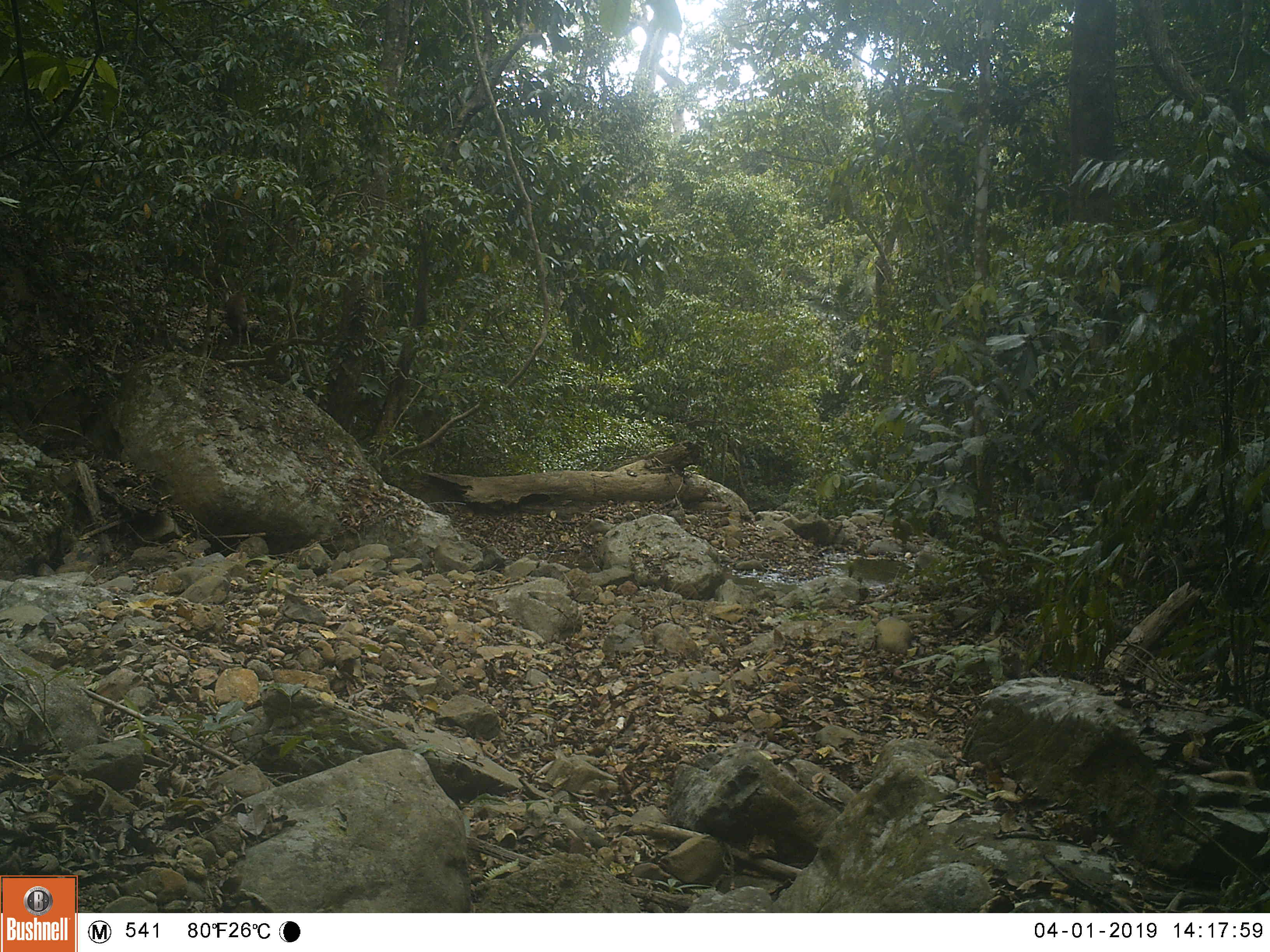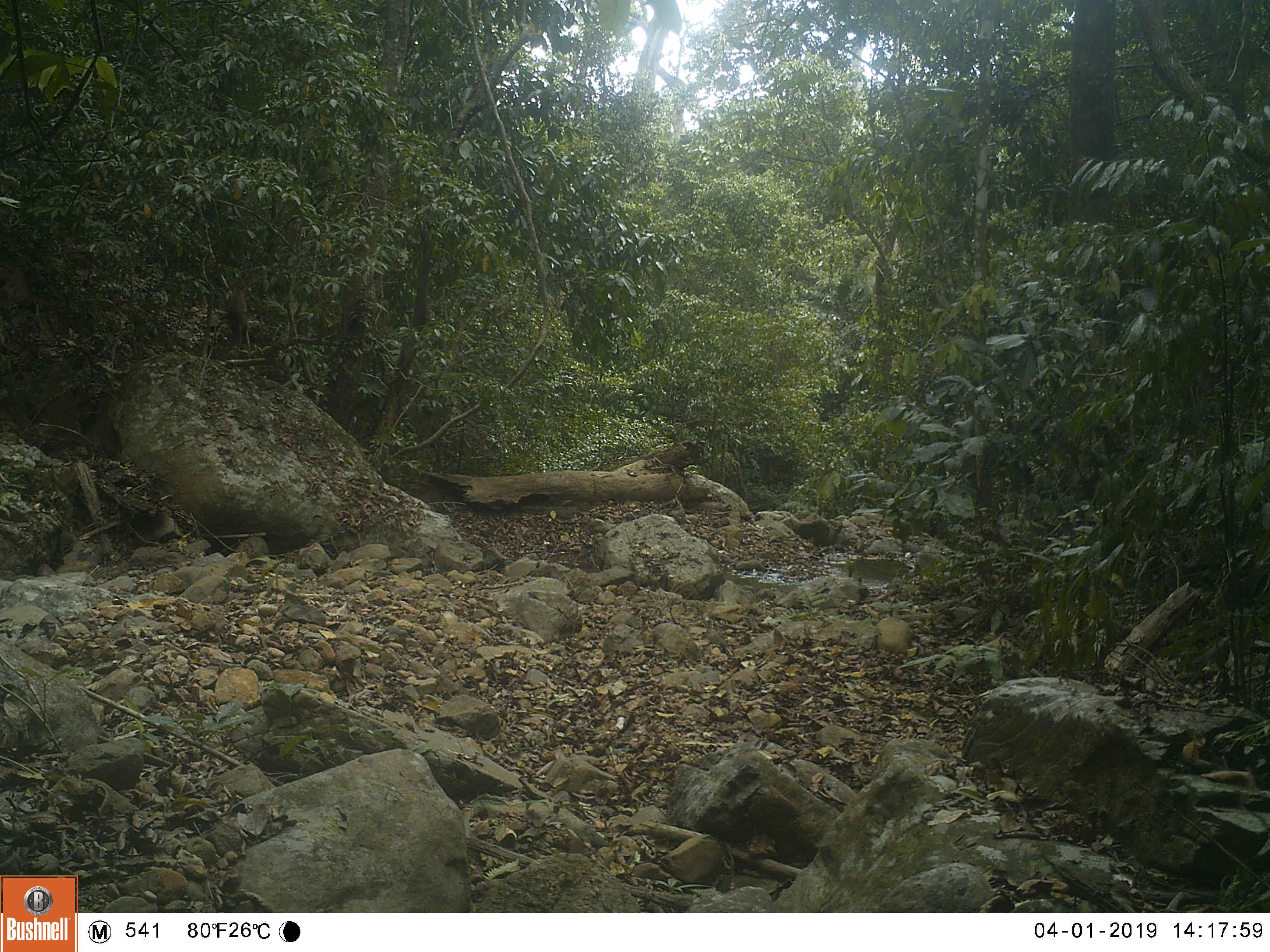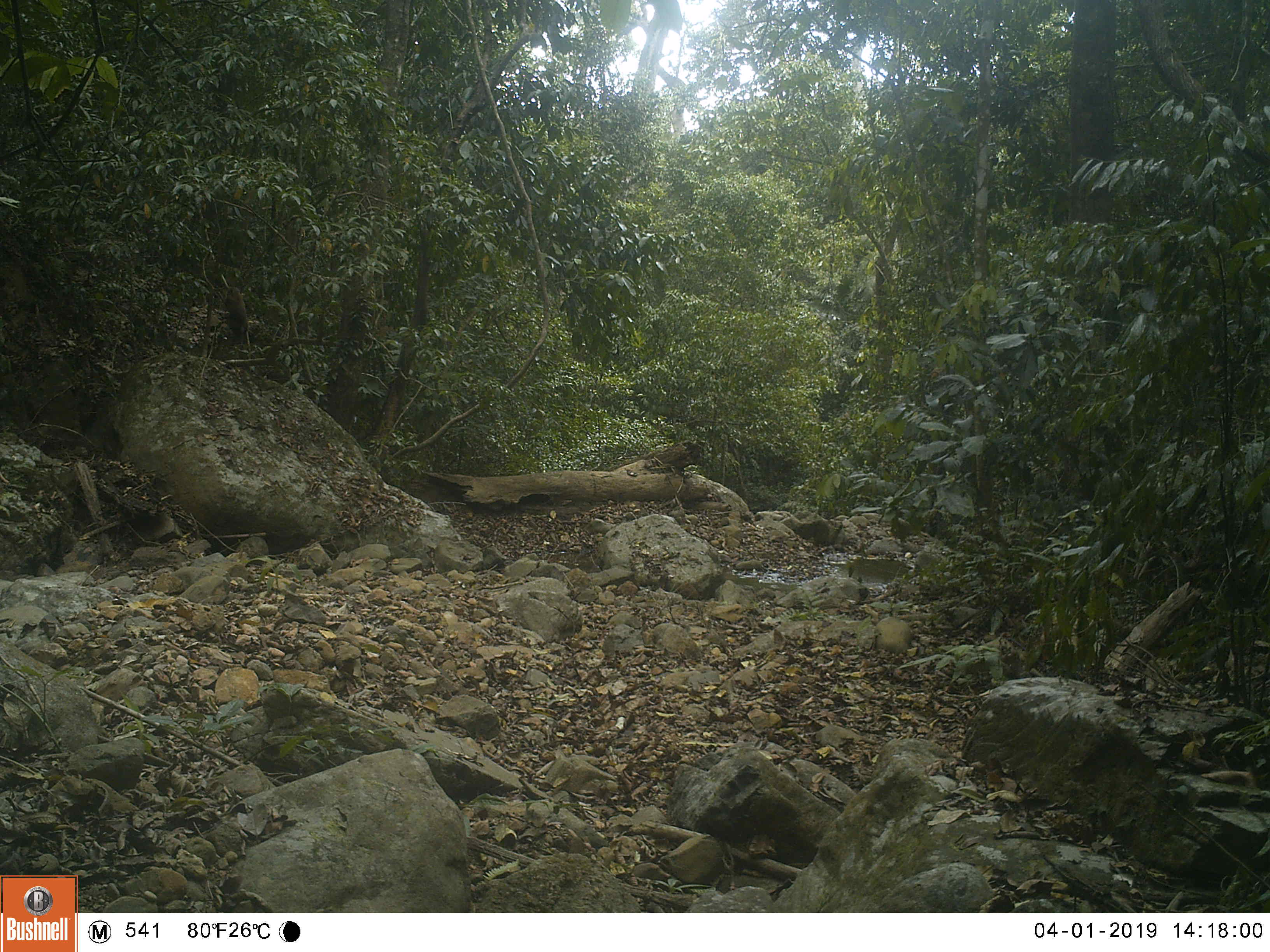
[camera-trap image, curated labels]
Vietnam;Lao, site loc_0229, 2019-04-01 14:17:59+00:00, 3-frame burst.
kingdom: Animalia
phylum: Chordata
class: Mammalia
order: Primates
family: Cercopithecidae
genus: Macaca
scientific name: Macaca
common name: macaques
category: assam or rhesus macaque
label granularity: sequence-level